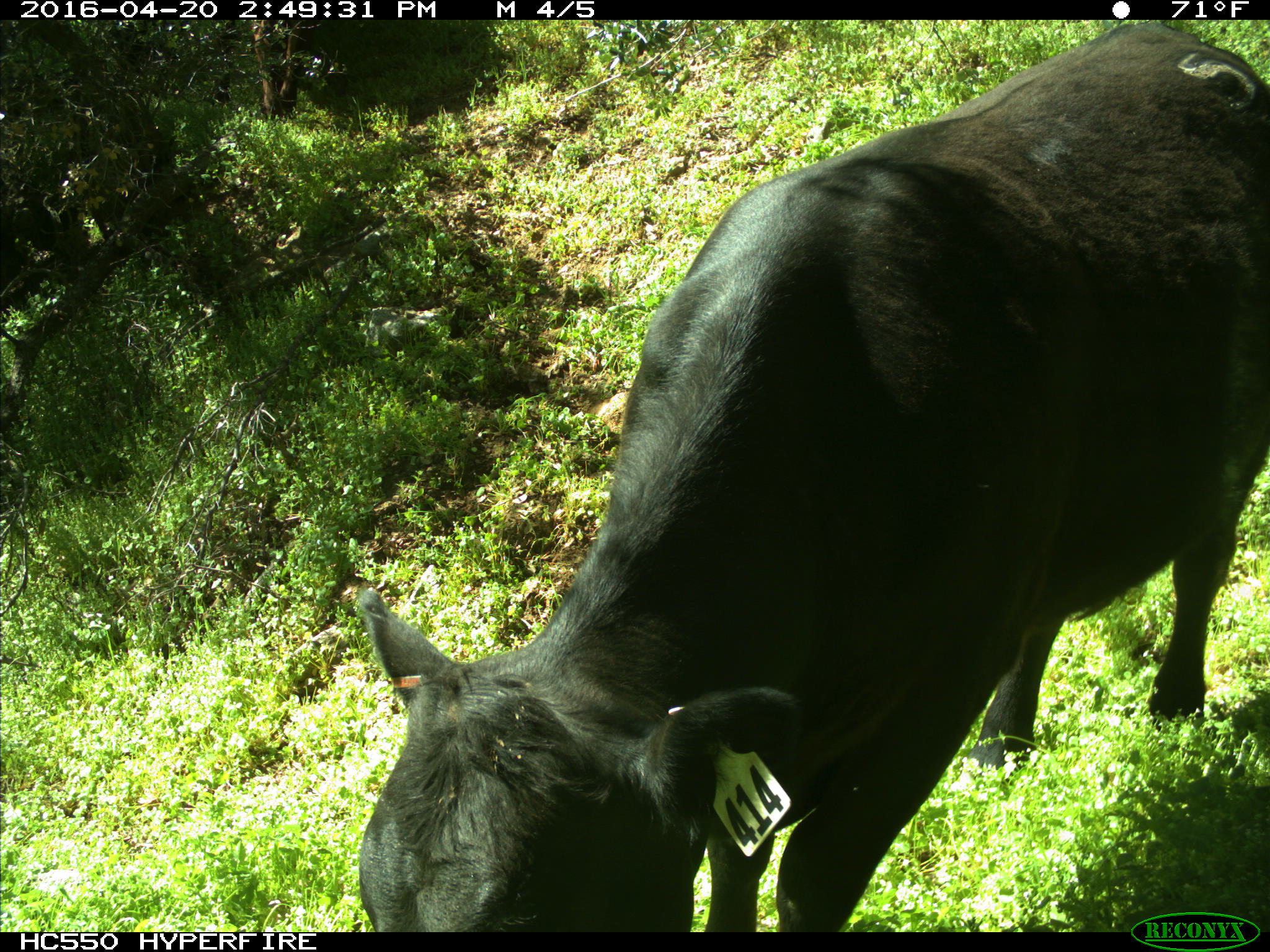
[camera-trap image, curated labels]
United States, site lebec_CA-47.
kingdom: Animalia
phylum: Chordata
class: Mammalia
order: Artiodactyla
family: Bovidae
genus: Bos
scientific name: Bos taurus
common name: domestic cow